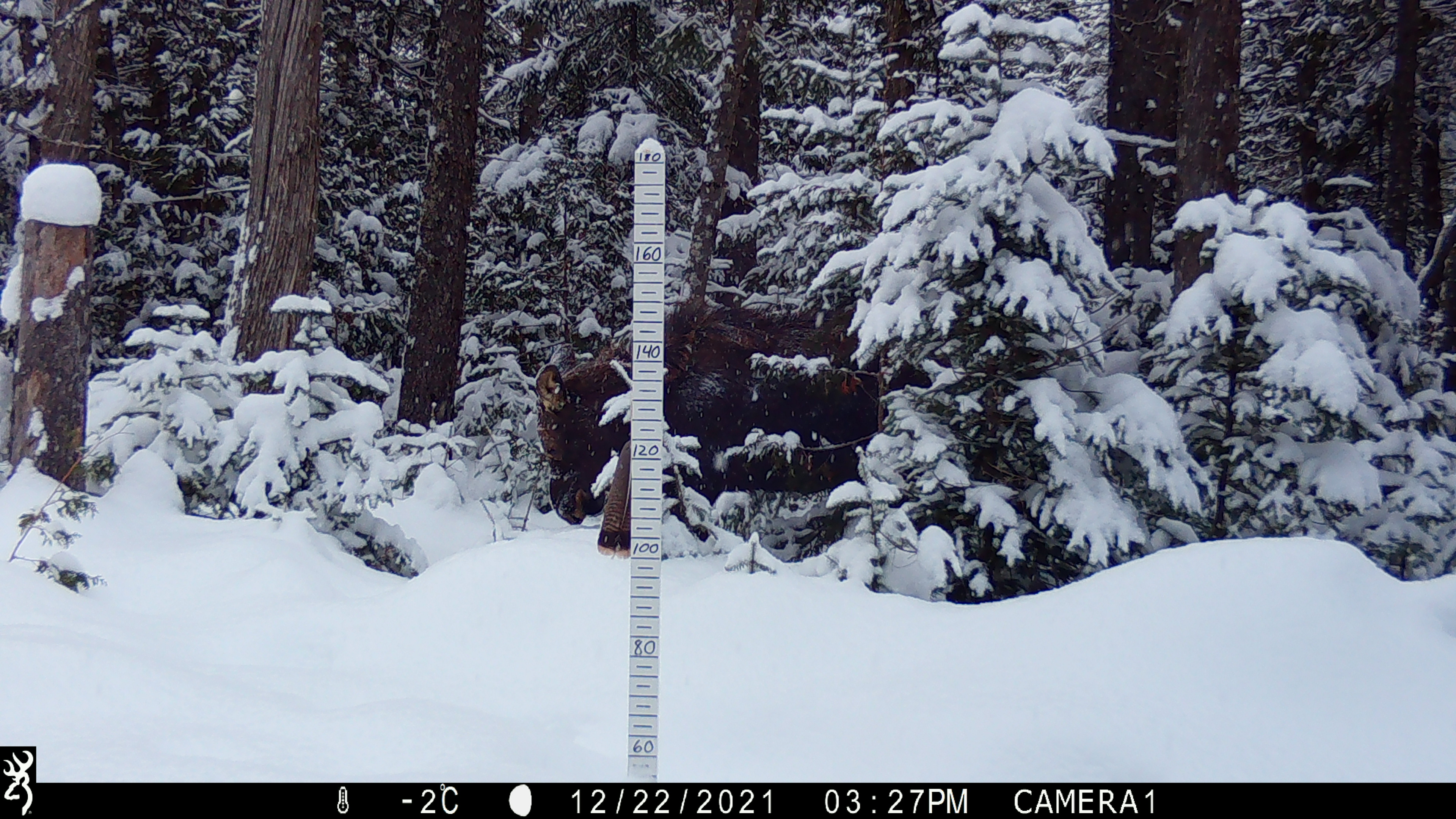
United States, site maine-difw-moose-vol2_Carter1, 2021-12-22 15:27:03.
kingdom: Animalia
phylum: Chordata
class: Mammalia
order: Artiodactyla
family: Cervidae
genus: Alces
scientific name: Alces alces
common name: moose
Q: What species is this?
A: Moose (Alces alces).